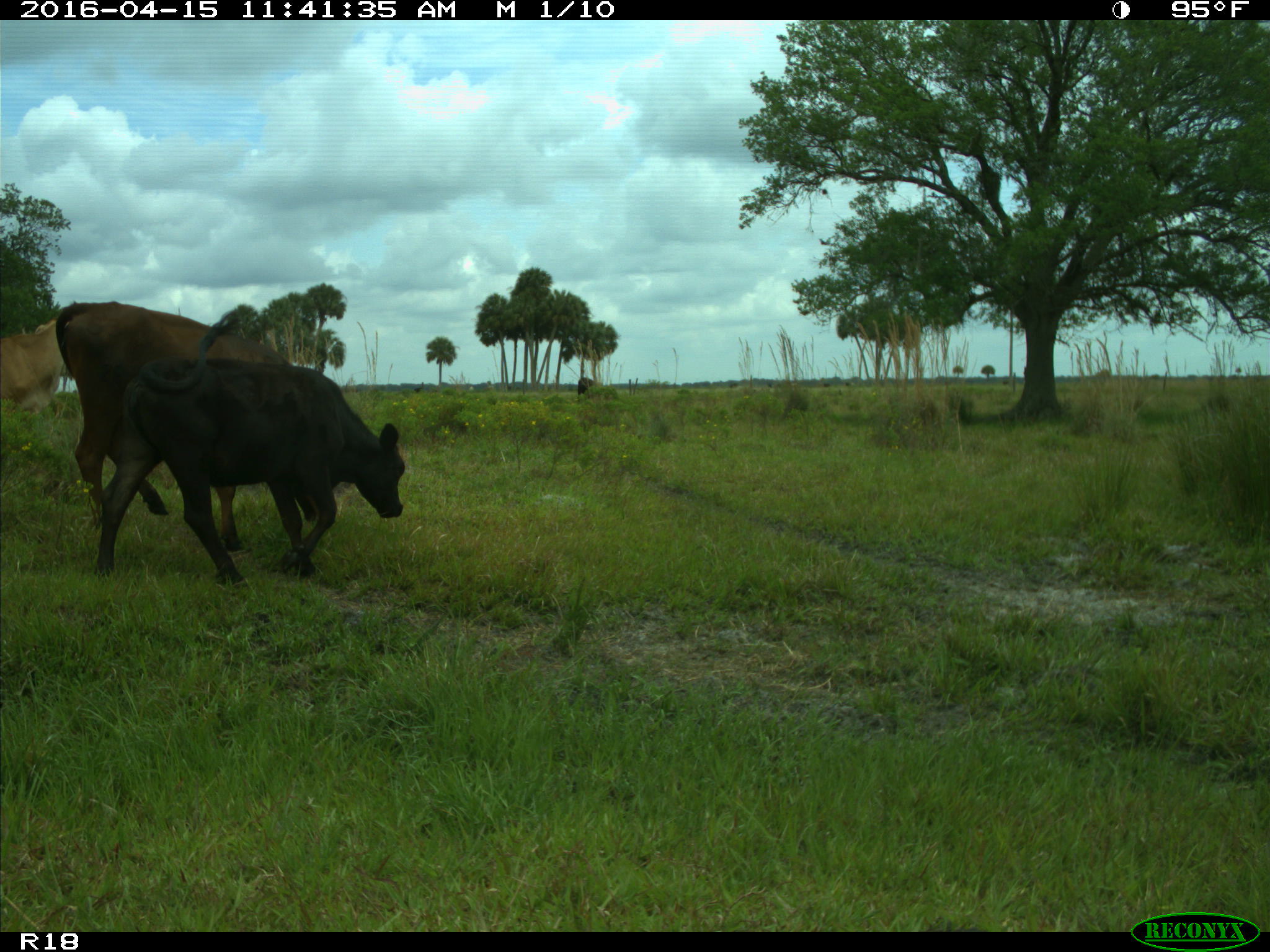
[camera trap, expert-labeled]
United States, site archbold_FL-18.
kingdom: Animalia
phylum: Chordata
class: Mammalia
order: Artiodactyla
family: Bovidae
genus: Bos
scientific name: Bos taurus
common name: domestic cow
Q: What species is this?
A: Bos taurus (domestic cow).